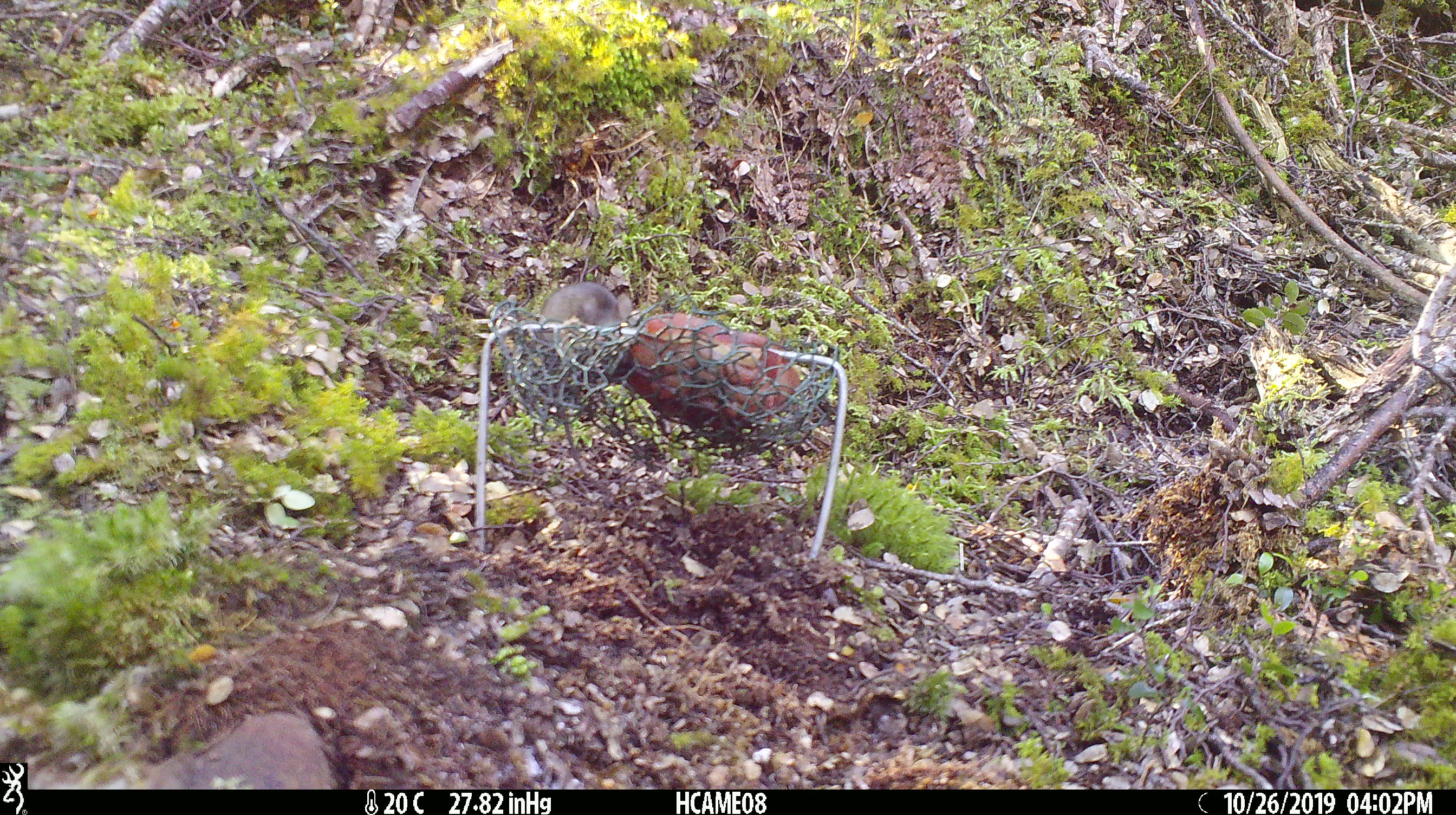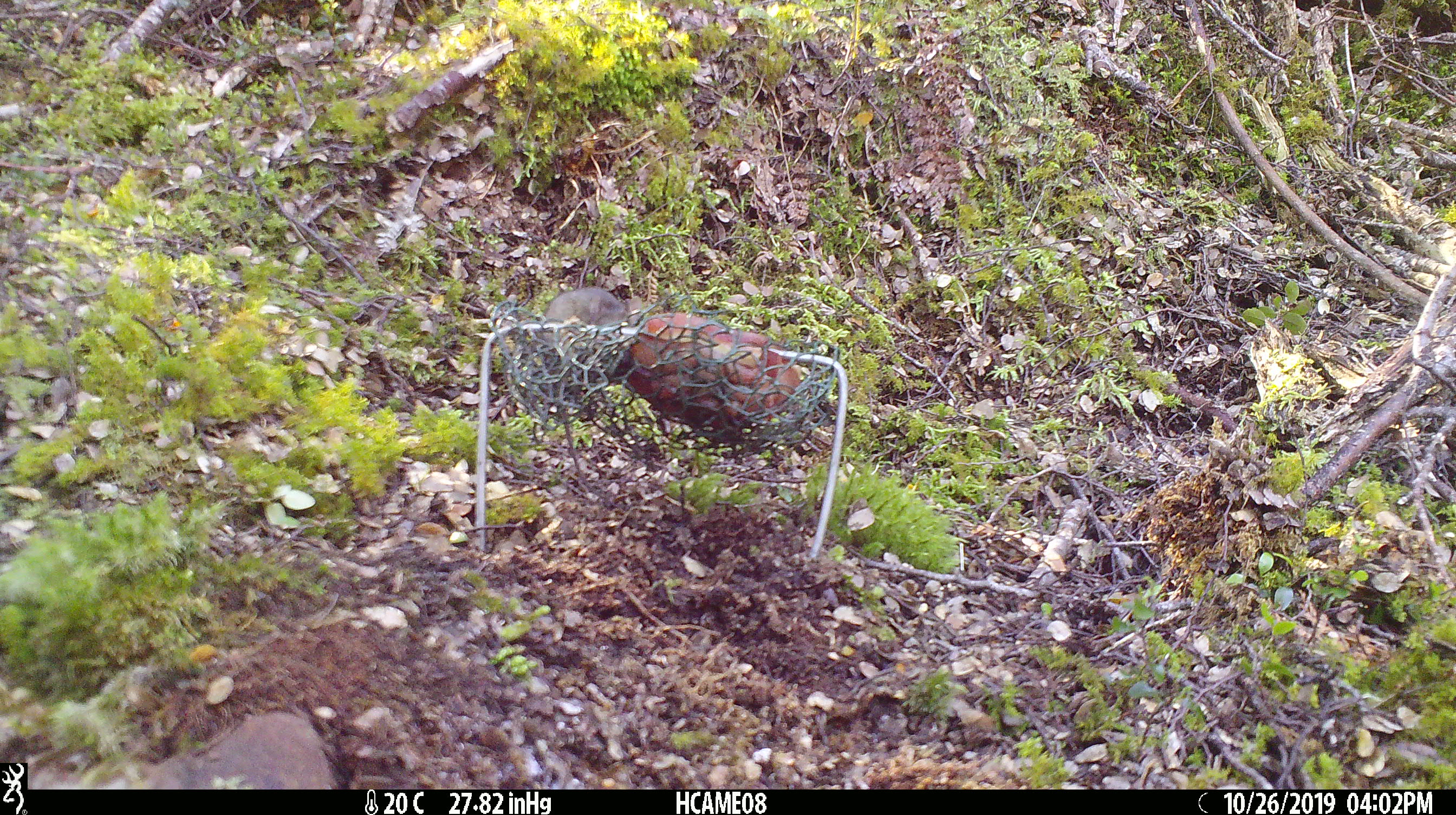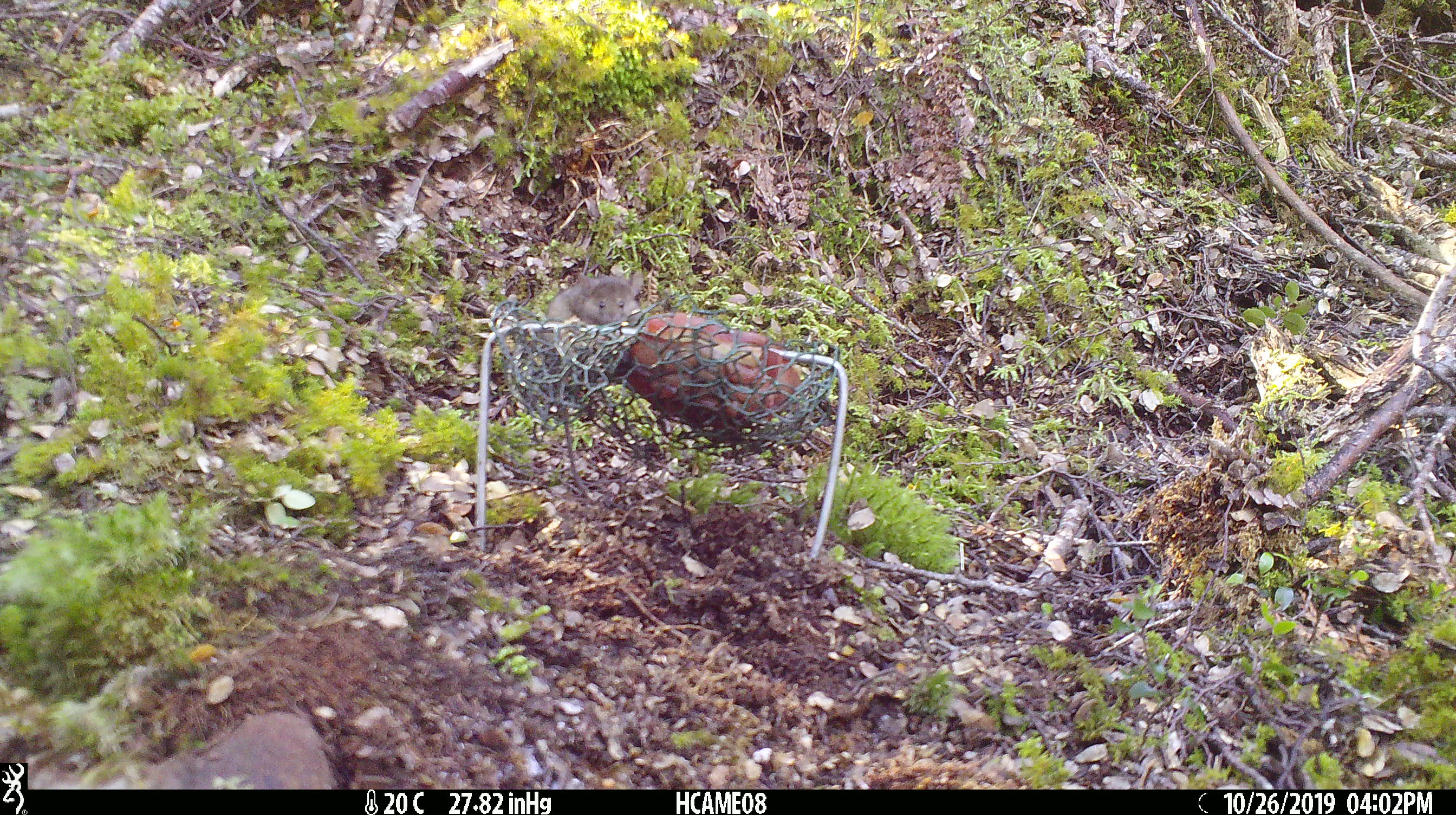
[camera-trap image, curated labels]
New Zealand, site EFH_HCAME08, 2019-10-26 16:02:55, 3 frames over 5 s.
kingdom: Animalia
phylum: Chordata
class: Mammalia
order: Rodentia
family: Muridae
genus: Mus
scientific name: Mus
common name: mouse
Mouse (Mus).